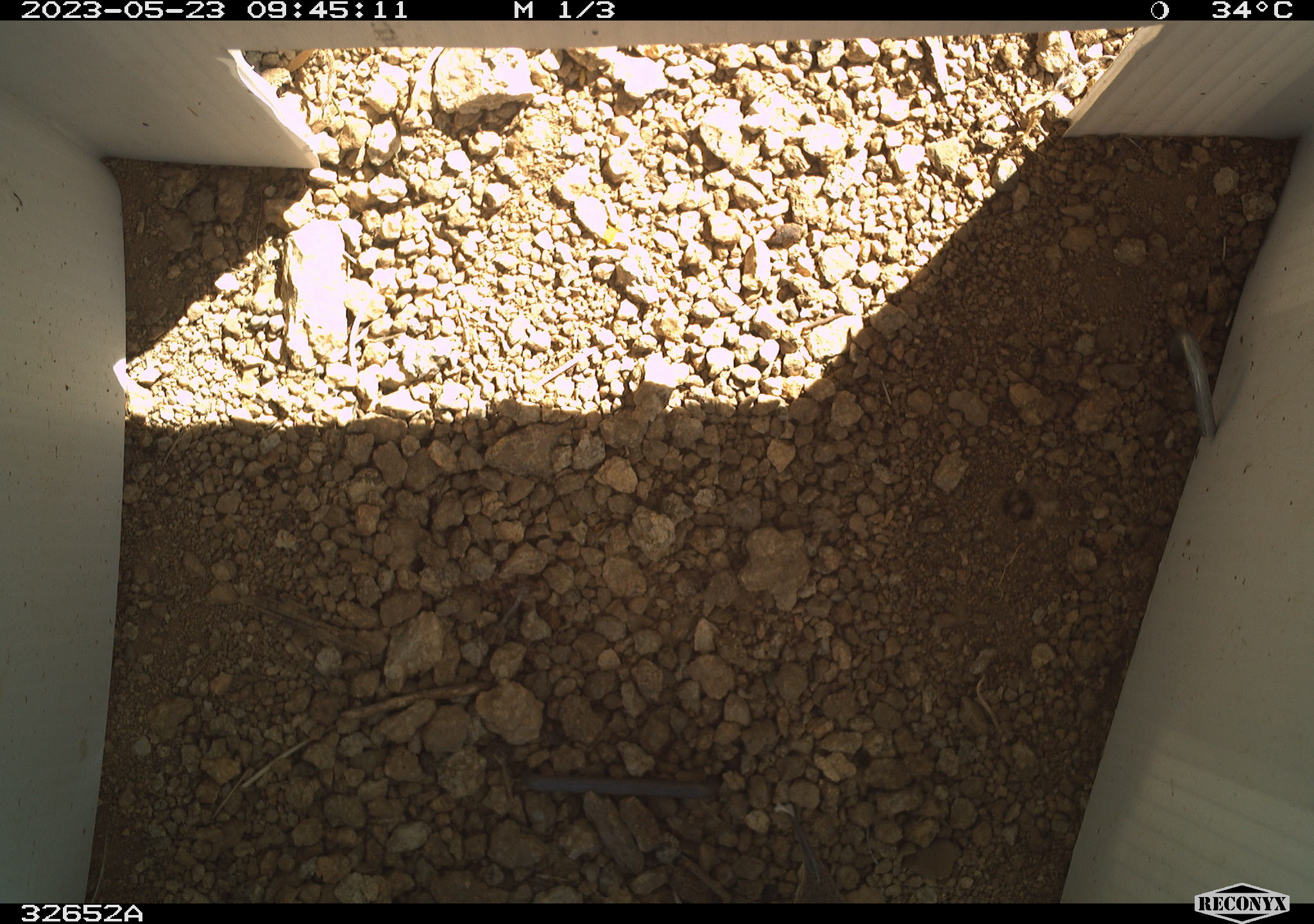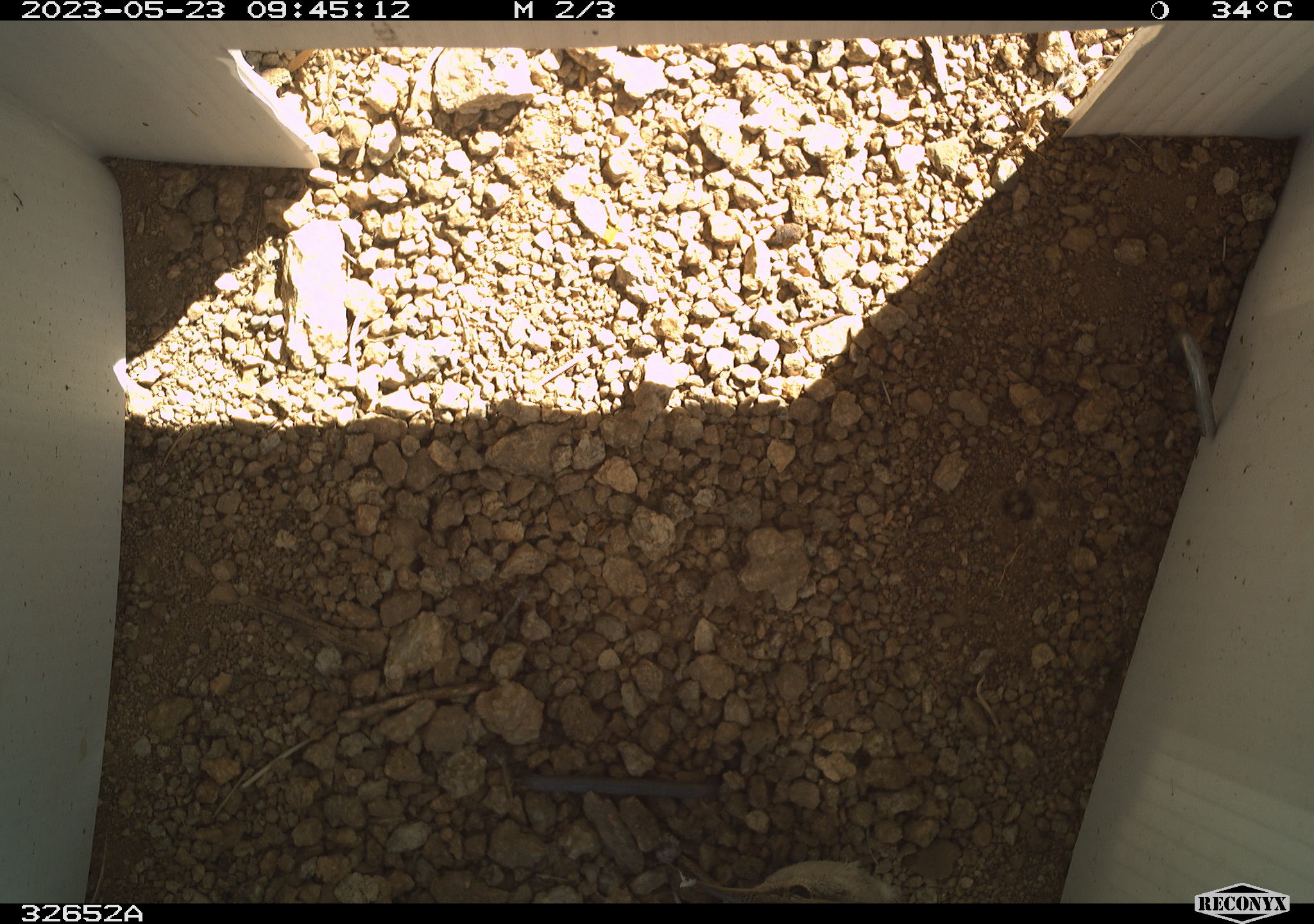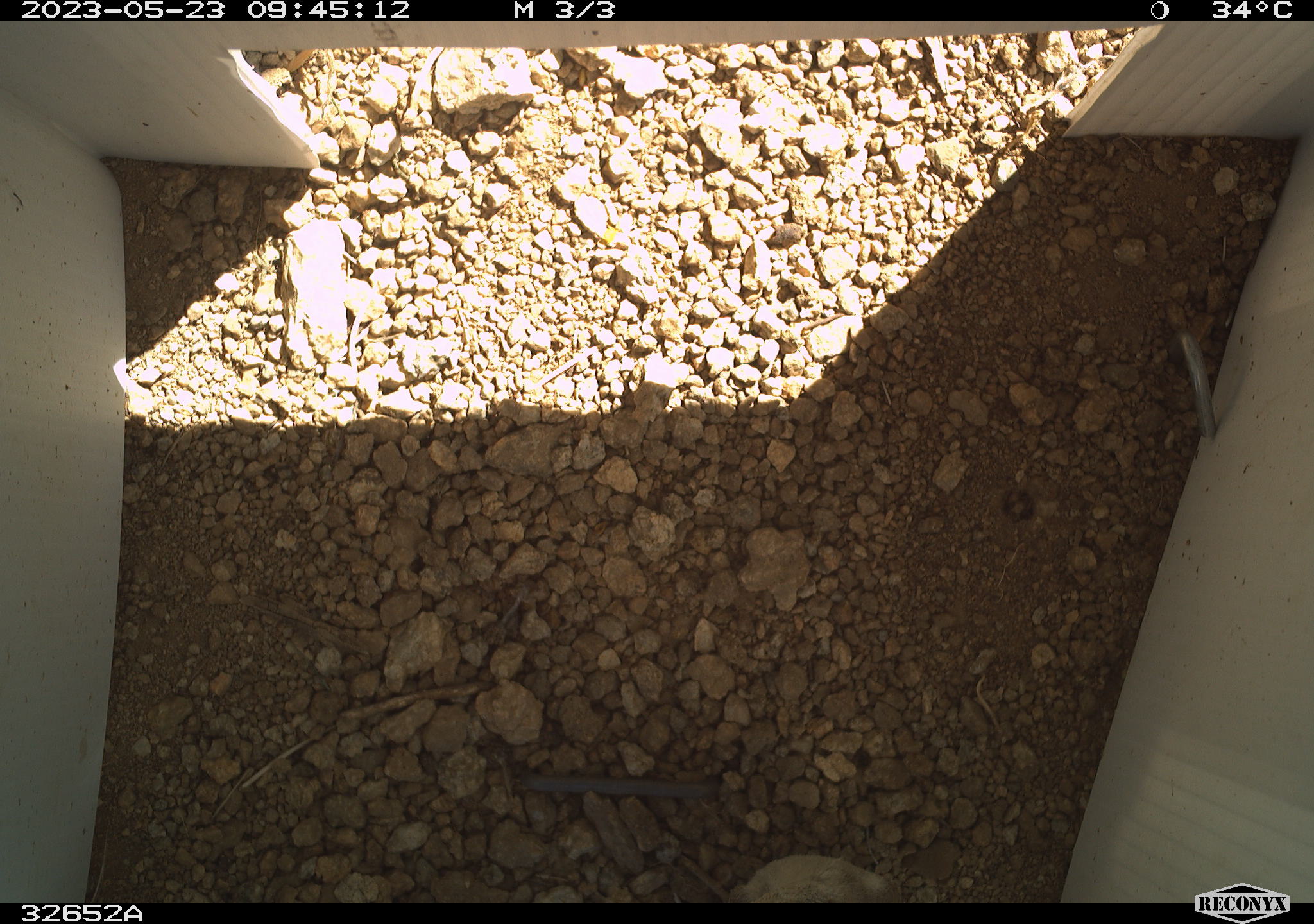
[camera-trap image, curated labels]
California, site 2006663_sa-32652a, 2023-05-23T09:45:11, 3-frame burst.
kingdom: Animalia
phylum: Chordata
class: Aves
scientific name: Aves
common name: bird